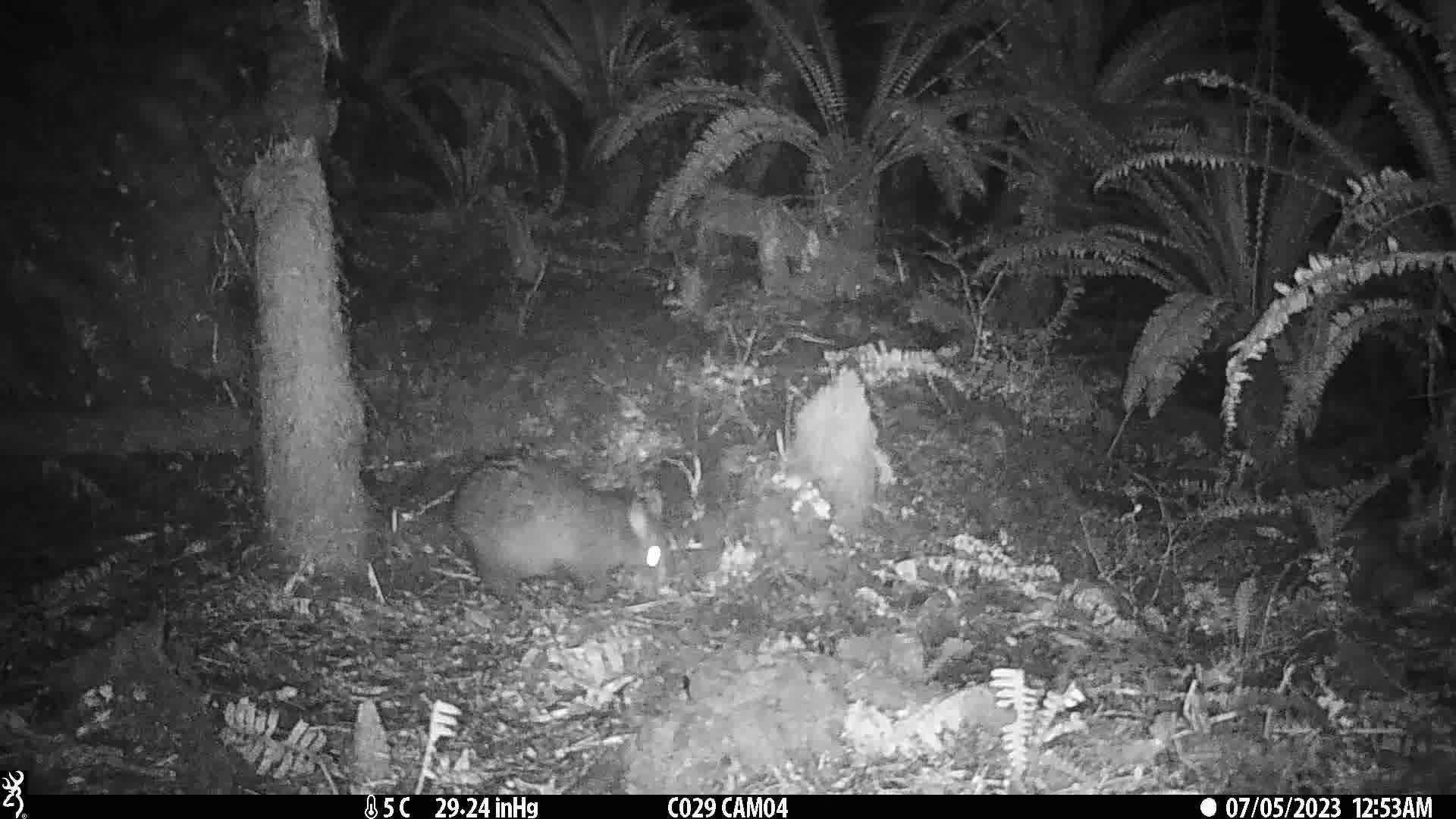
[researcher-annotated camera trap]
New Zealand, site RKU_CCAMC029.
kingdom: Animalia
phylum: Chordata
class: Mammalia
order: Diprotodontia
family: Phalangeridae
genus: Trichosurus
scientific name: Trichosurus vulpecula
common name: common brushtail possum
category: possum